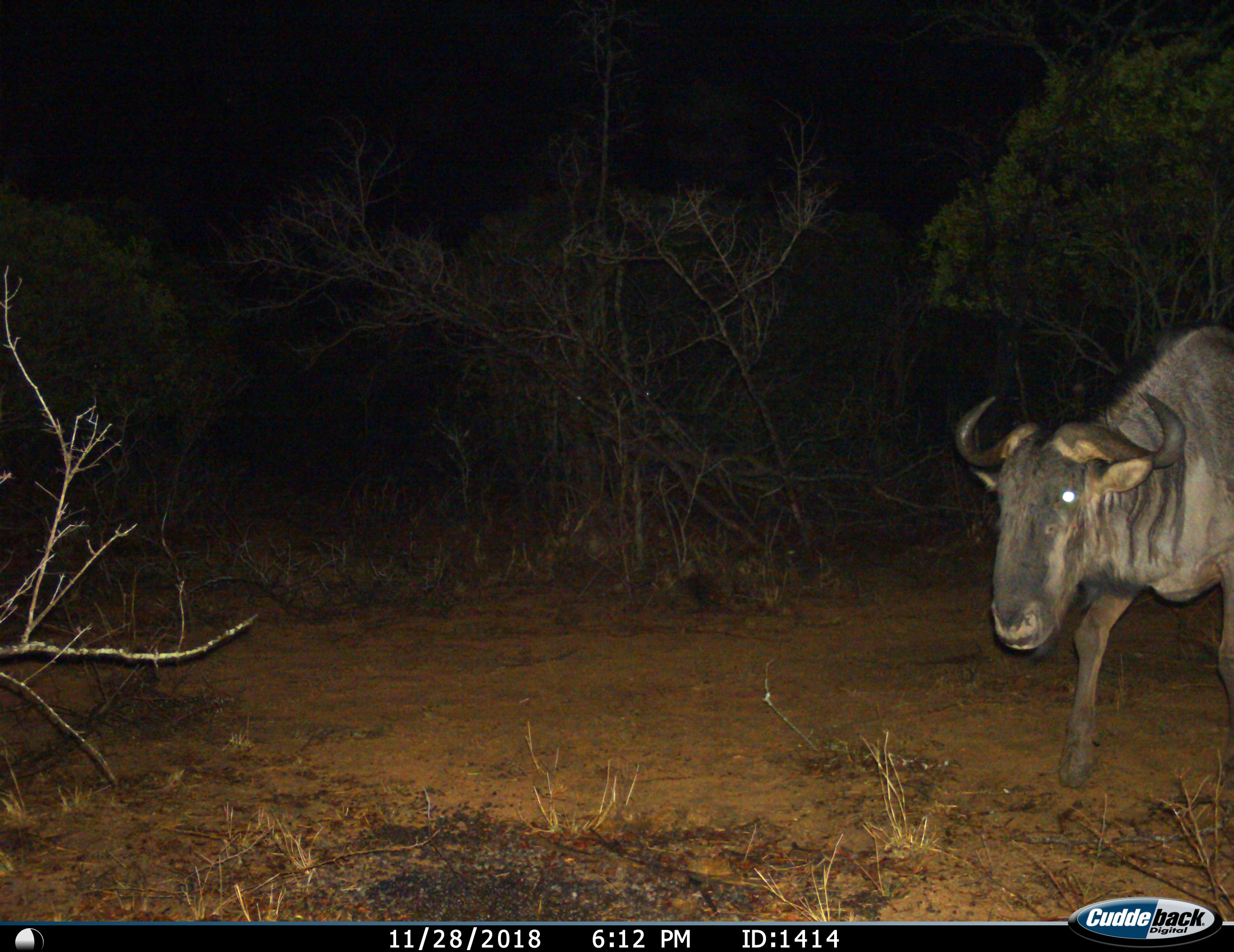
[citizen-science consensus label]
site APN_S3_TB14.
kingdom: Animalia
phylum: Chordata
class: Mammalia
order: Artiodactyla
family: Bovidae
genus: Connochaetes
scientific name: Connochaetes taurinus taurinus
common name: blue wildebeest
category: wildebeestblue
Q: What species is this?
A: Wildebeestblue (blue wildebeest) (Connochaetes taurinus taurinus).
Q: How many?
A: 1.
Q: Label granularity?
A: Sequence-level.